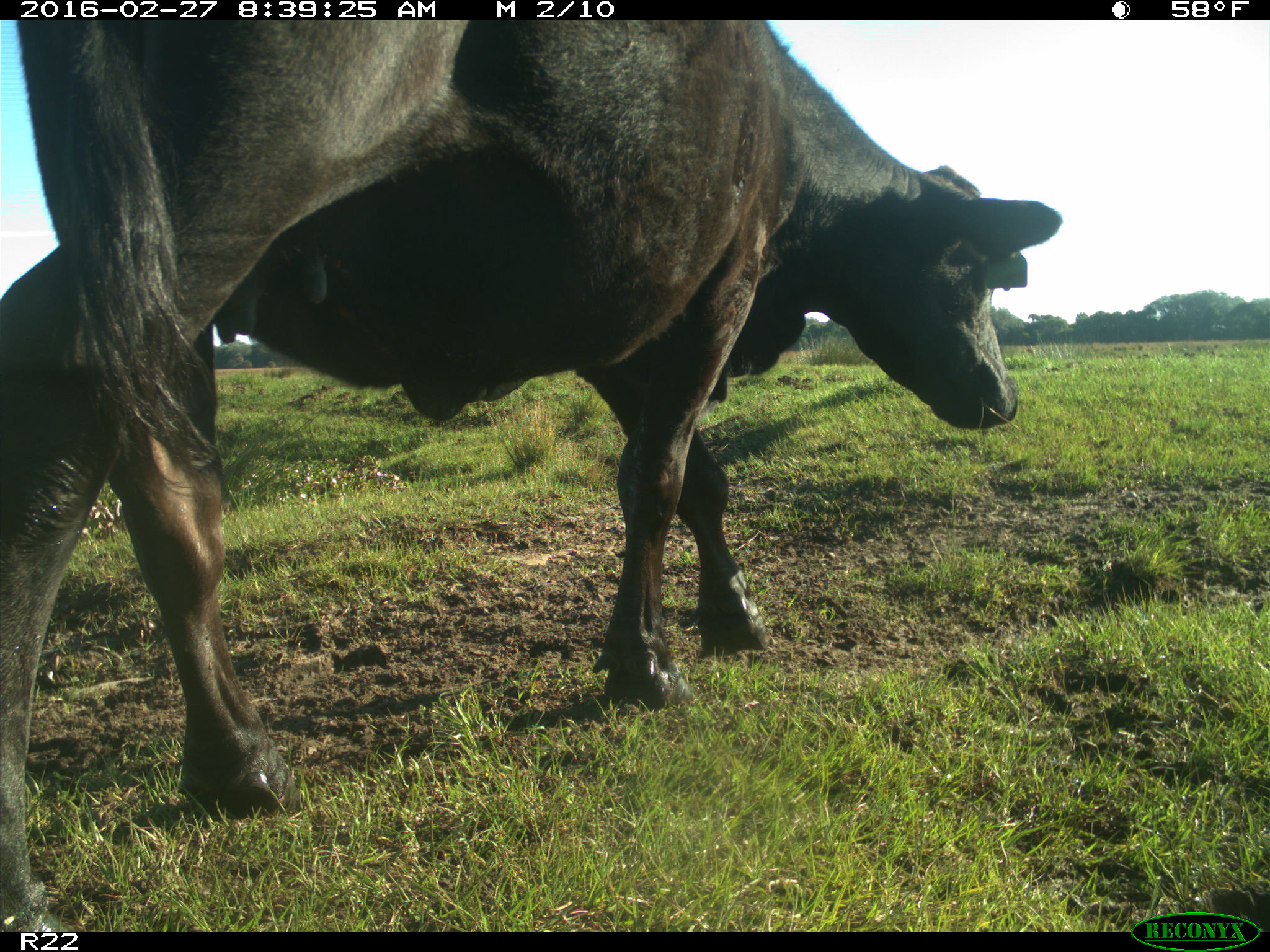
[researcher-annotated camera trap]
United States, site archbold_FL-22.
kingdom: Animalia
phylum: Chordata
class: Mammalia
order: Artiodactyla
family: Bovidae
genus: Bos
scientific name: Bos taurus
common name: domestic cow